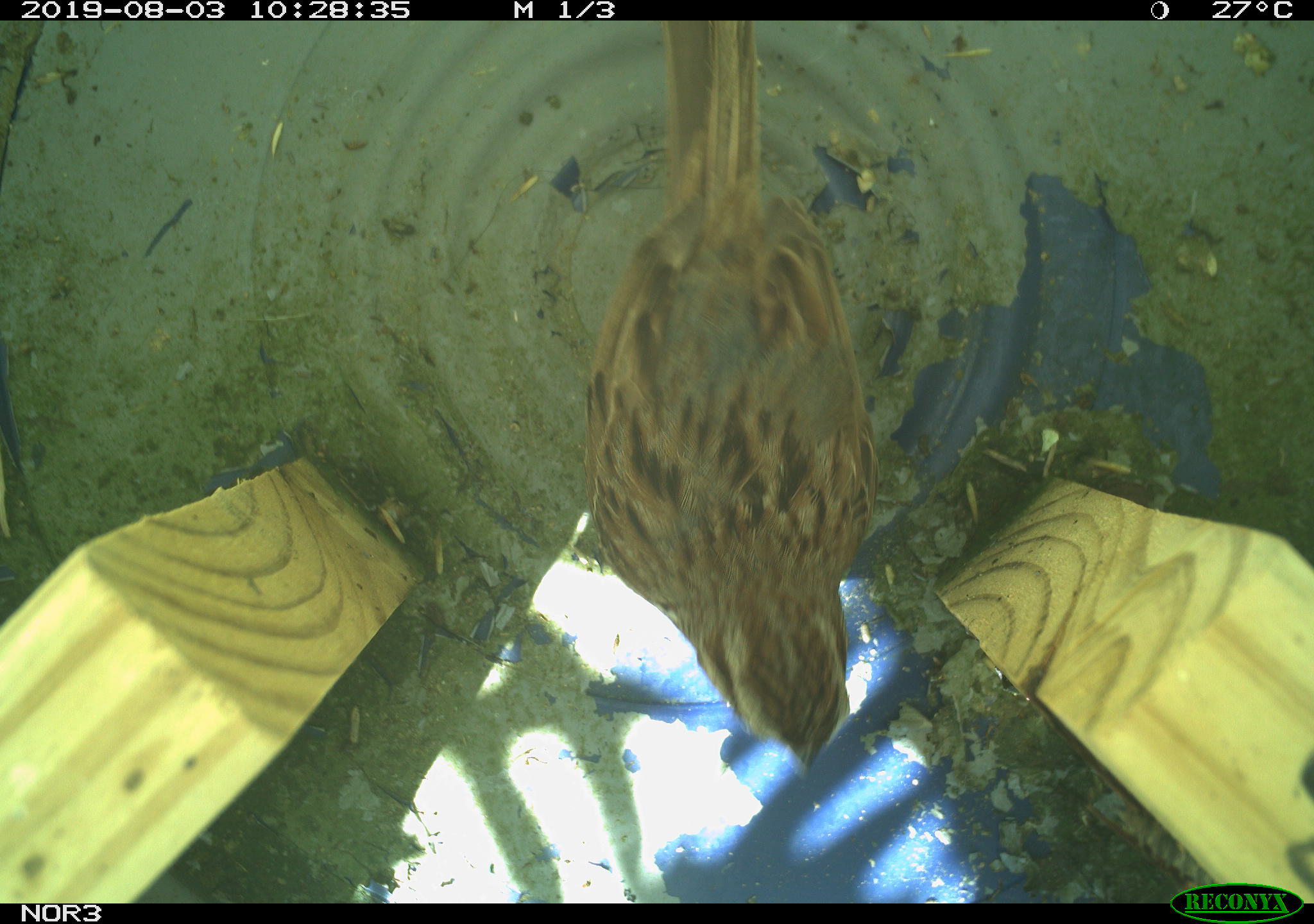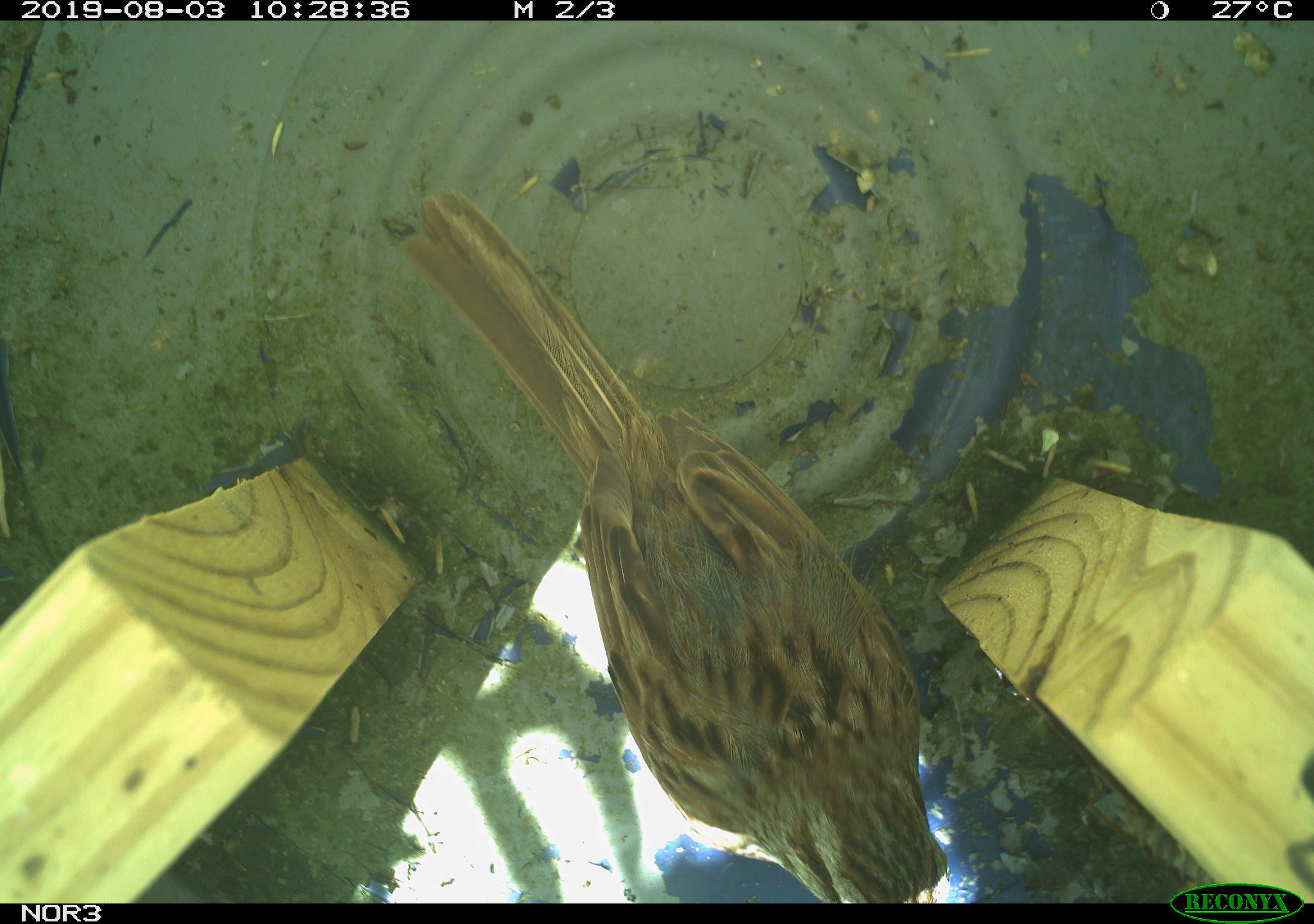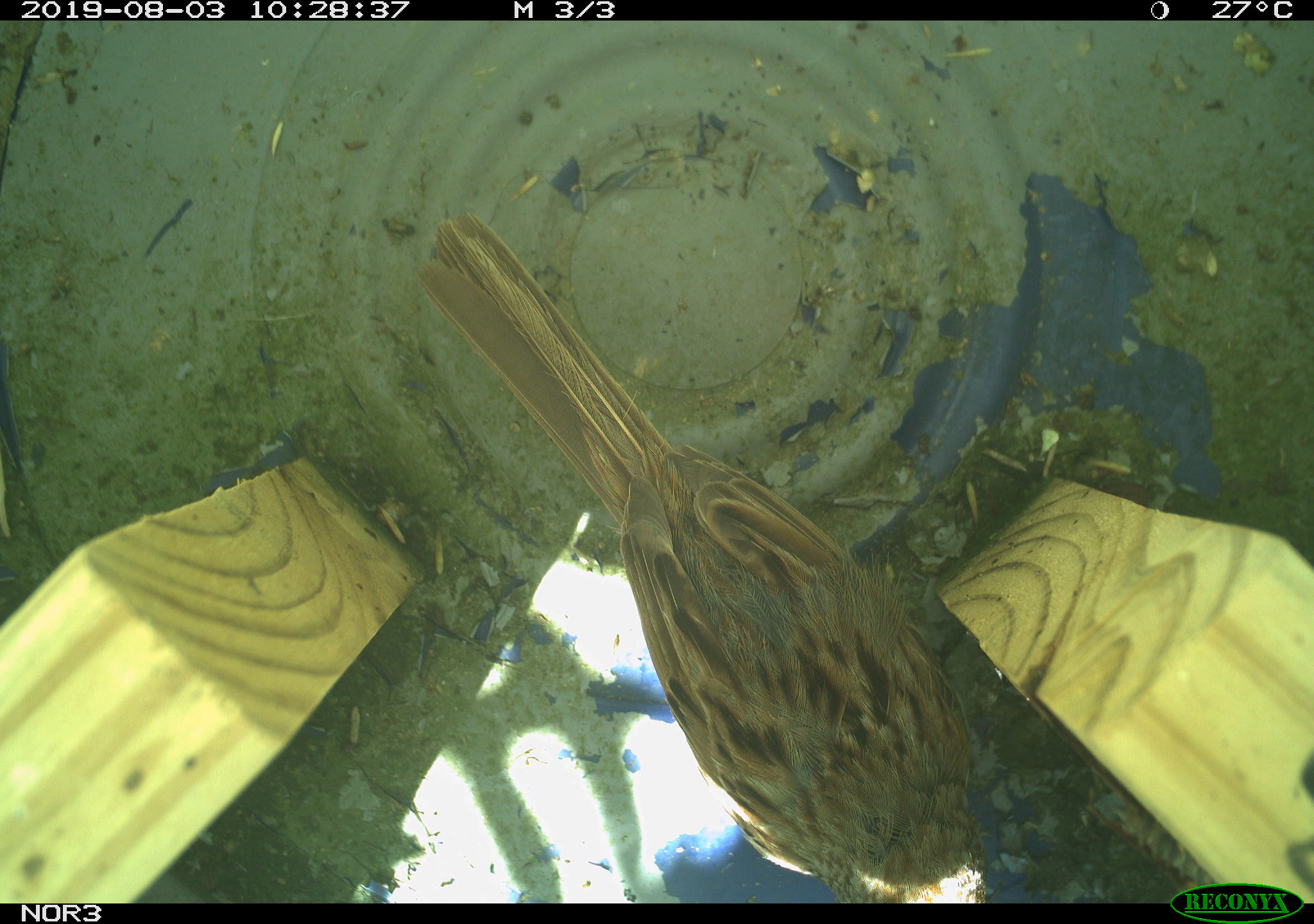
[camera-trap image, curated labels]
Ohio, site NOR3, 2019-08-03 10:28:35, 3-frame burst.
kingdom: Animalia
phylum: Chordata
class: Aves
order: Passeriformes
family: Passerellidae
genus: Melospiza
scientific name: Melospiza melodia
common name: song sparrow